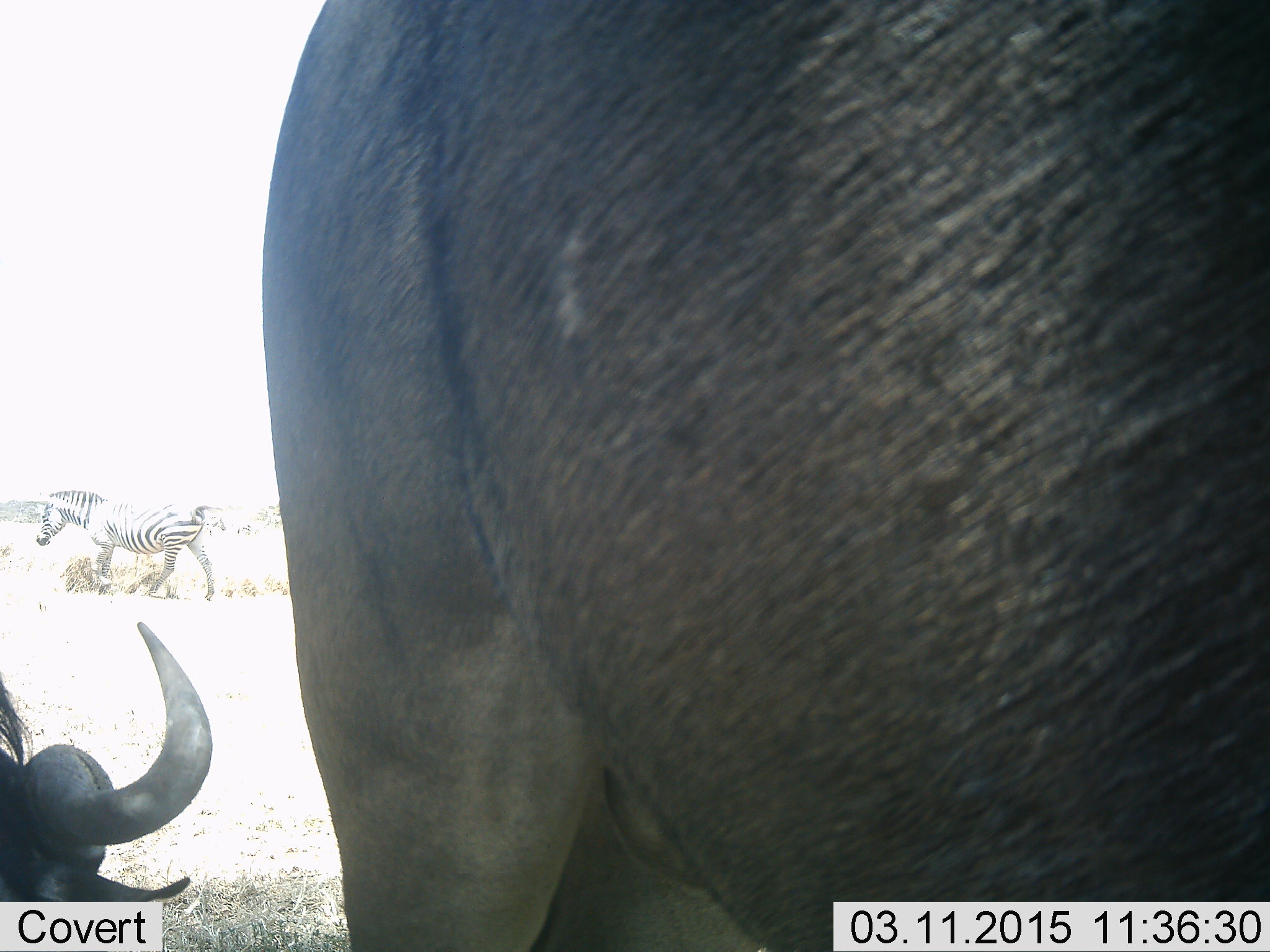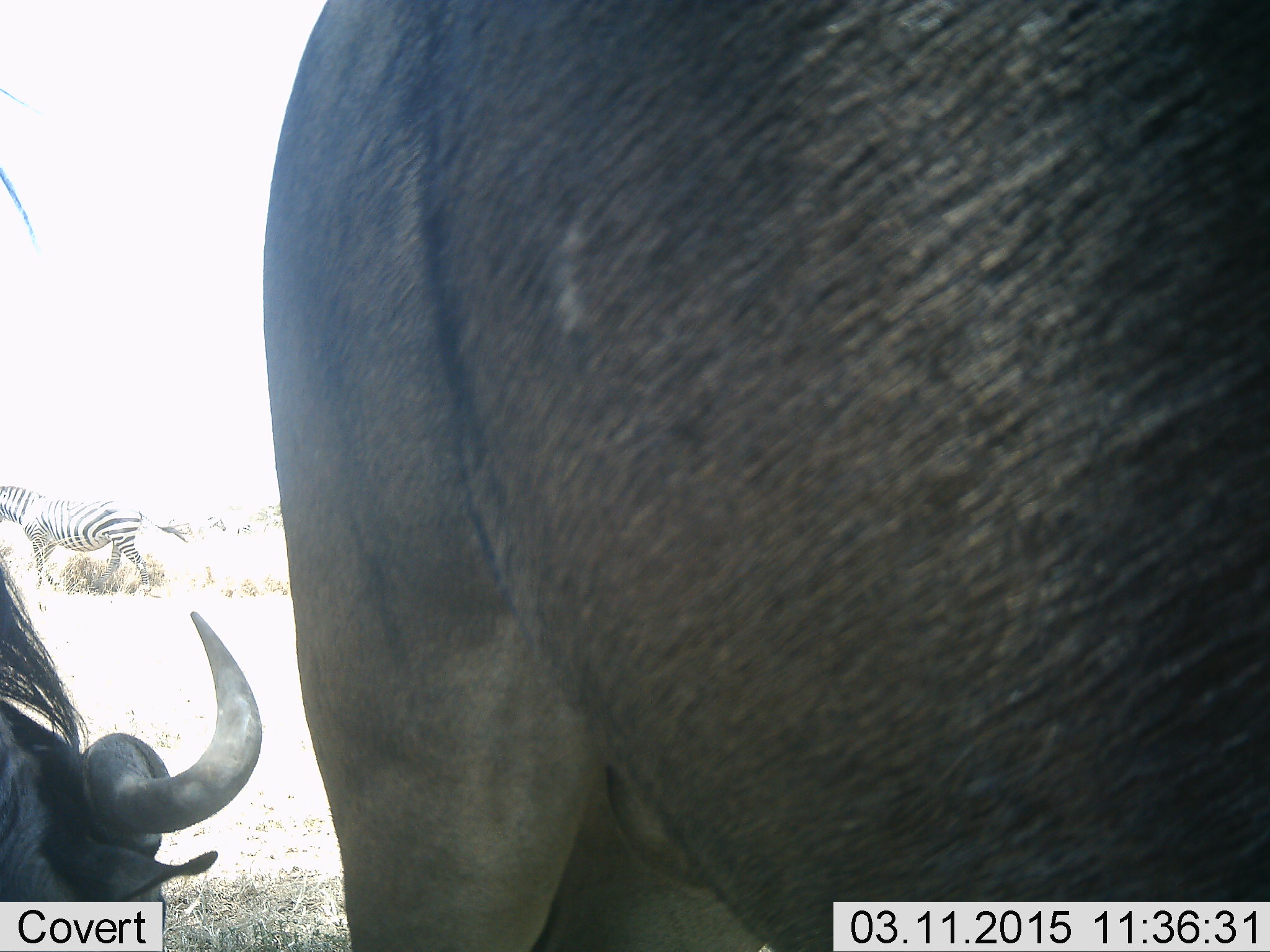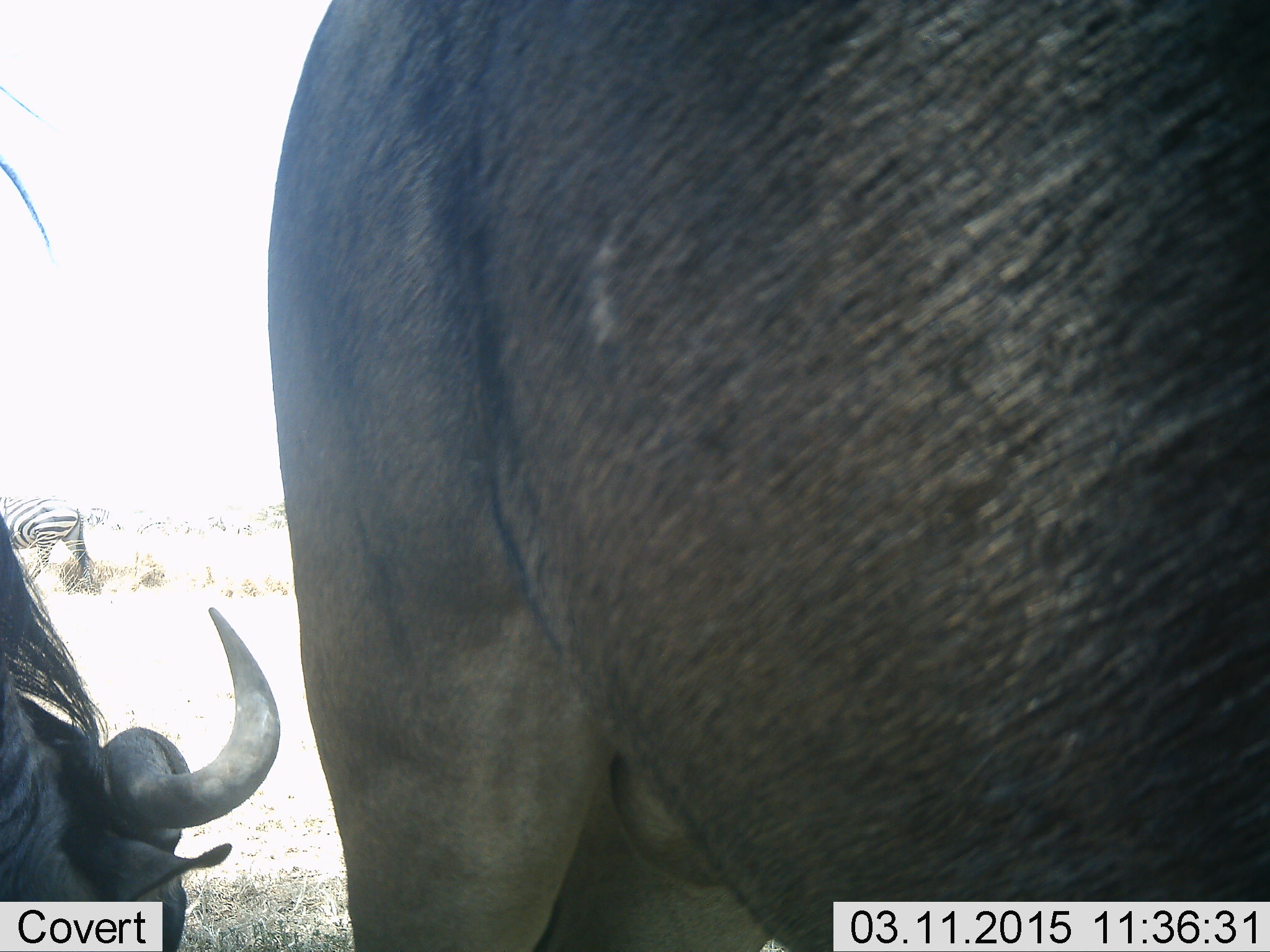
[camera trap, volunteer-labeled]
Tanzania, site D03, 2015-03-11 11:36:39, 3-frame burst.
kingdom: Animalia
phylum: Chordata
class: Mammalia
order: Artiodactyla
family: Bovidae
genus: Connochaetes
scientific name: Connochaetes taurinus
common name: blue wildebeest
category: wildebeest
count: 2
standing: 92%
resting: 17%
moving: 8%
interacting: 0%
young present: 0%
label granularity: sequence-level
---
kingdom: Animalia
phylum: Chordata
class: Mammalia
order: Perissodactyla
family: Equidae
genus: Equus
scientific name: Equus quagga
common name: plains zebra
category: zebra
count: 1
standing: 10%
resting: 0%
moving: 90%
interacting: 0%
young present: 0%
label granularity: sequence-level